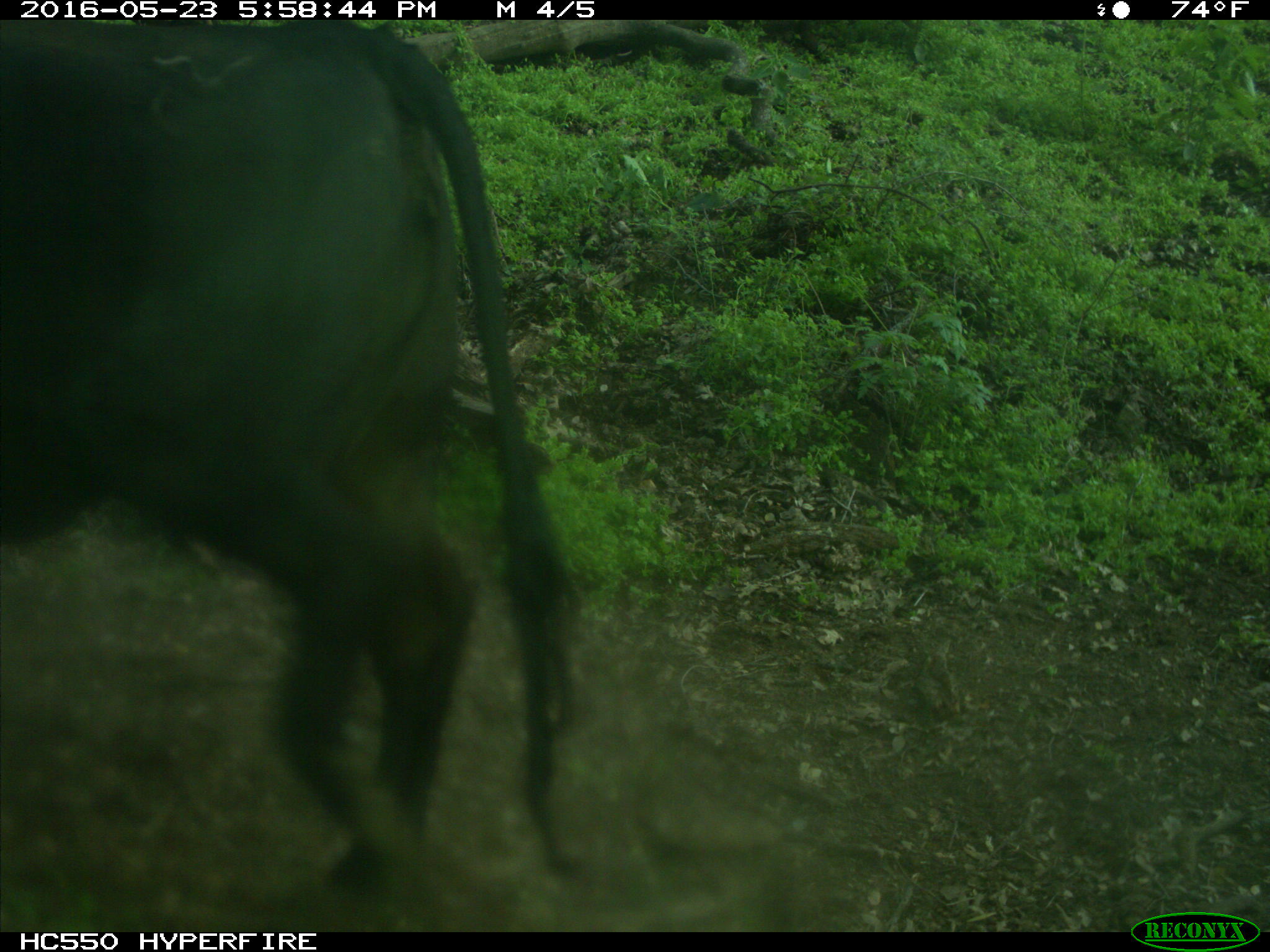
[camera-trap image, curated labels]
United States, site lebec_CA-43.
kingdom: Animalia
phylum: Chordata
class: Mammalia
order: Artiodactyla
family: Bovidae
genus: Bos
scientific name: Bos taurus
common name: domestic cow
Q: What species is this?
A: Bos taurus (domestic cow).